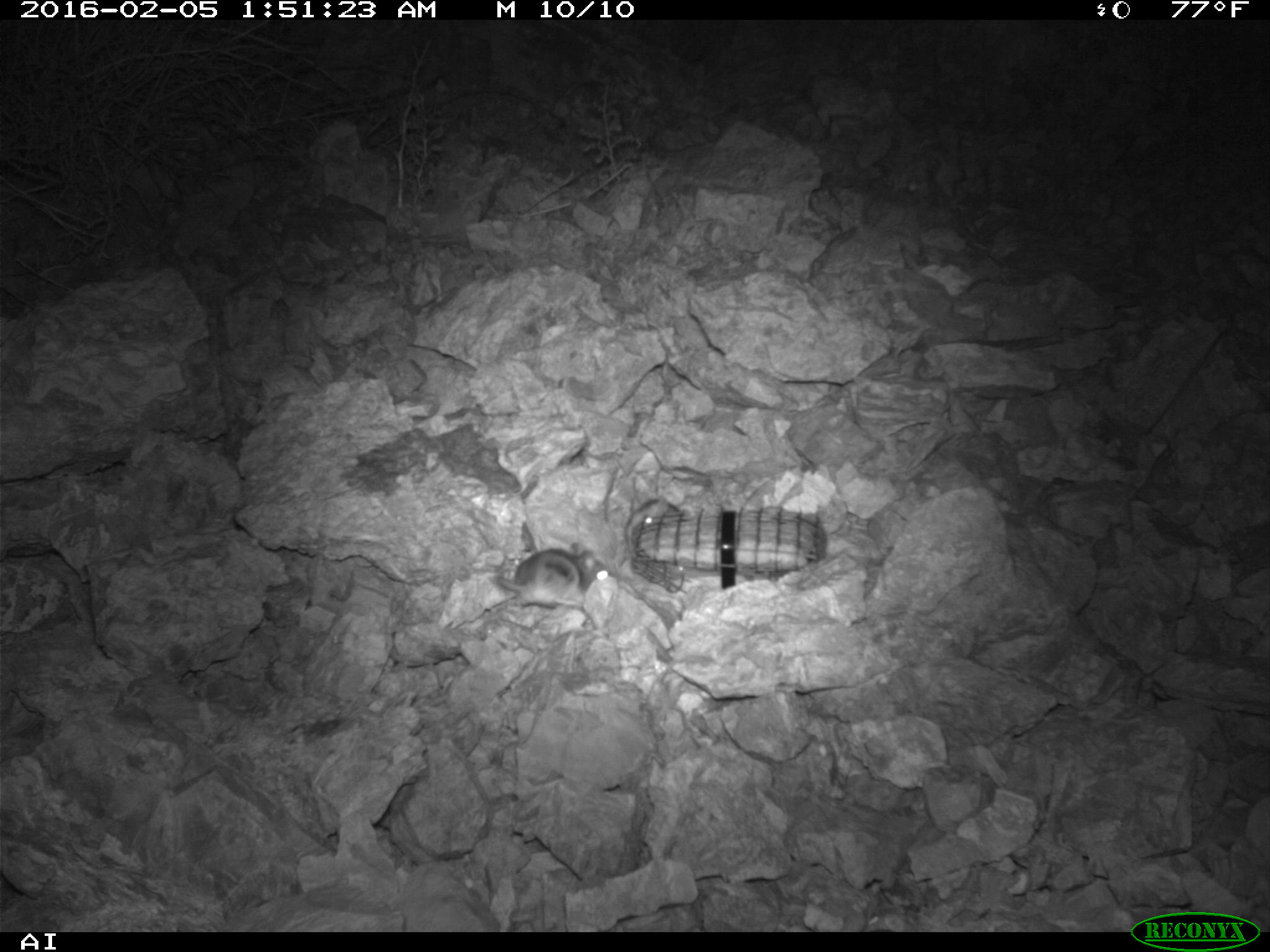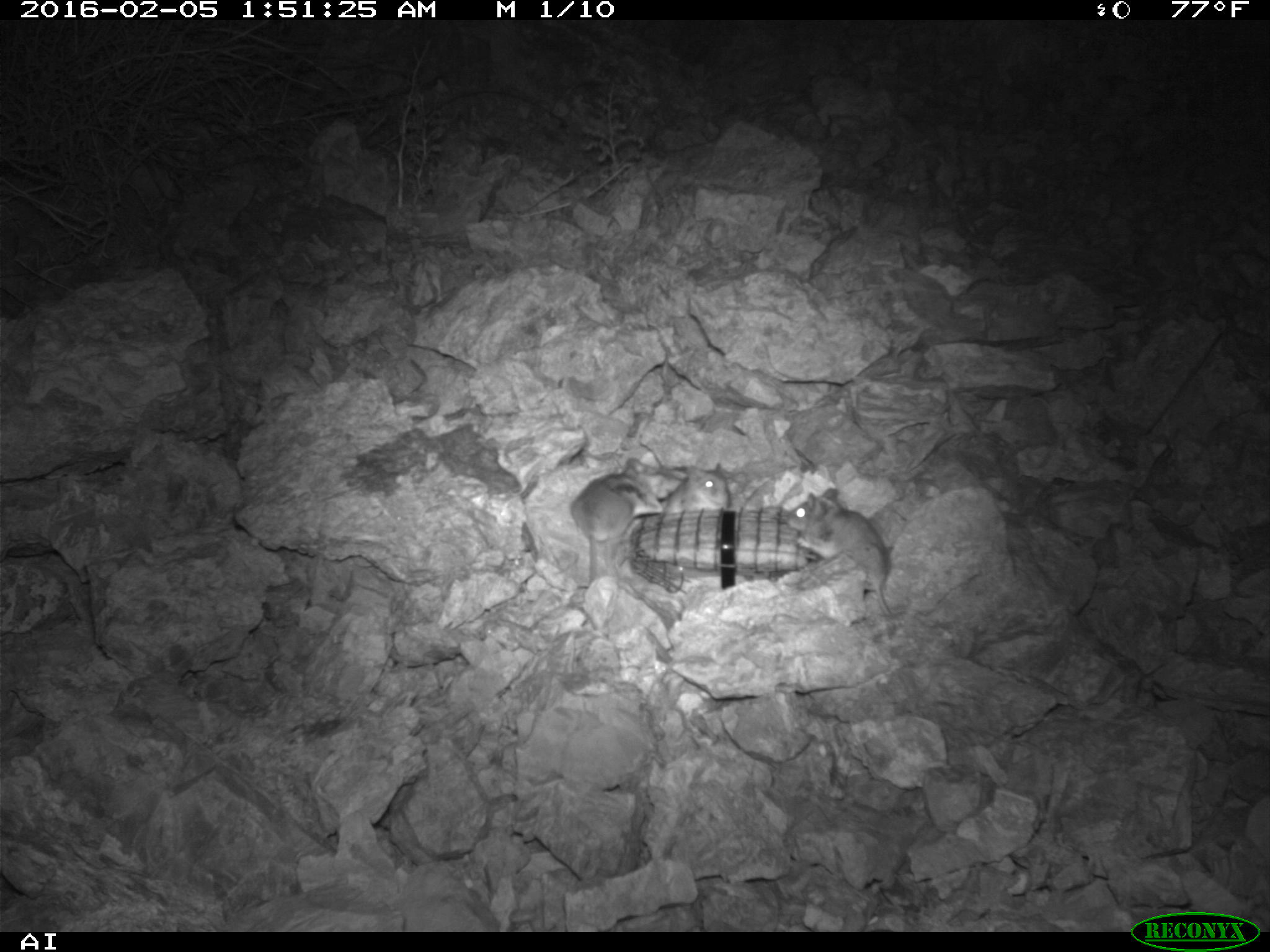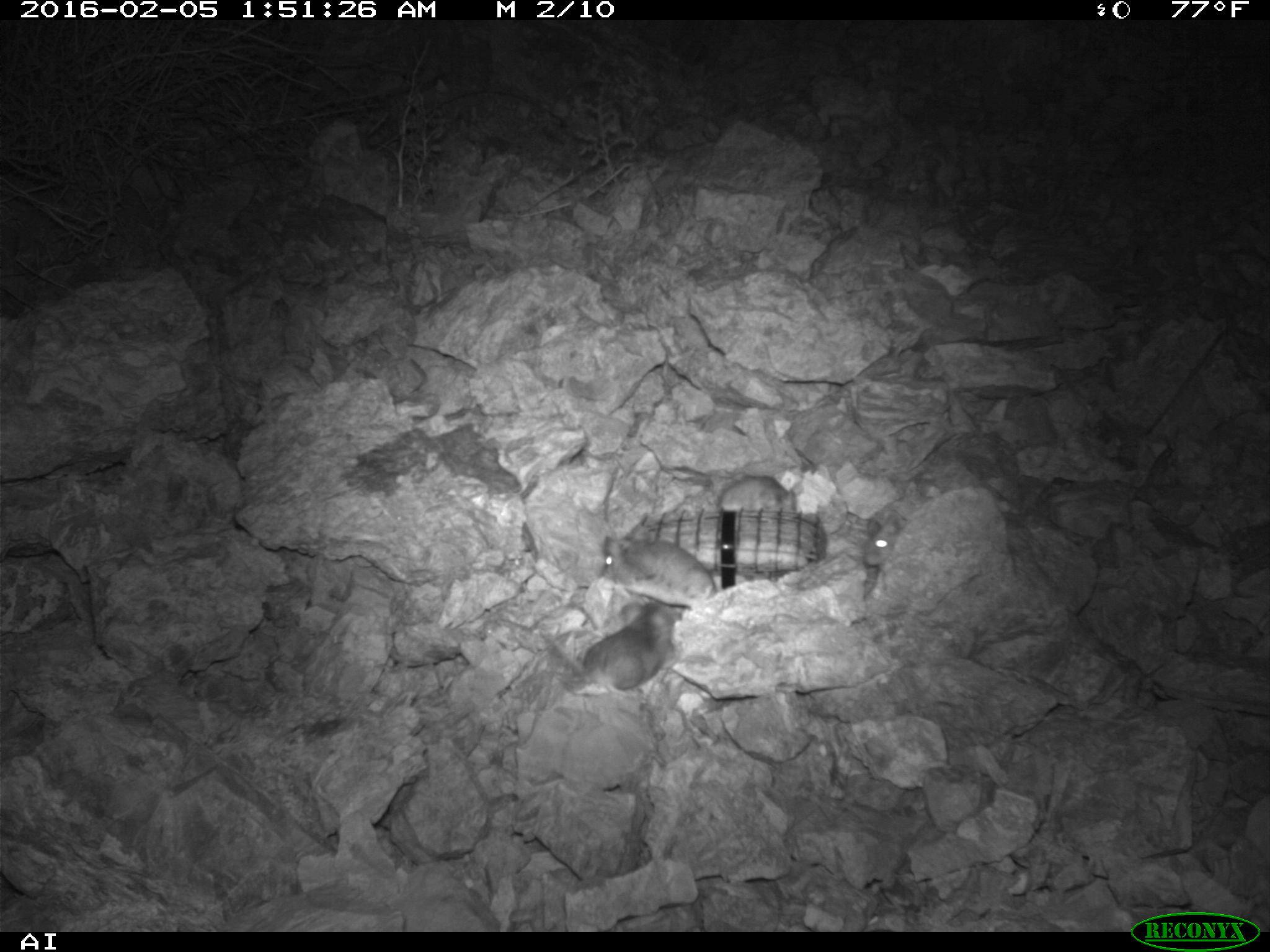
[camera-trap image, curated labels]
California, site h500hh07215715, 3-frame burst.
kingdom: Animalia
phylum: Chordata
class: Mammalia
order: Rodentia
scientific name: Rodentia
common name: rodent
Rodent (Rodentia).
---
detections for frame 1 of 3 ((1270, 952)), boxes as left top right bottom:
rodent: 490 547 579 610; 622 496 679 558; 569 545 613 598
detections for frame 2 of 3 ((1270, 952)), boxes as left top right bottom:
rodent: 785 487 892 617; 566 477 633 627; 663 462 729 508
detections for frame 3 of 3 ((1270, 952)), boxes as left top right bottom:
rodent: 534 602 683 698; 598 532 716 606; 717 474 803 513; 861 516 904 570